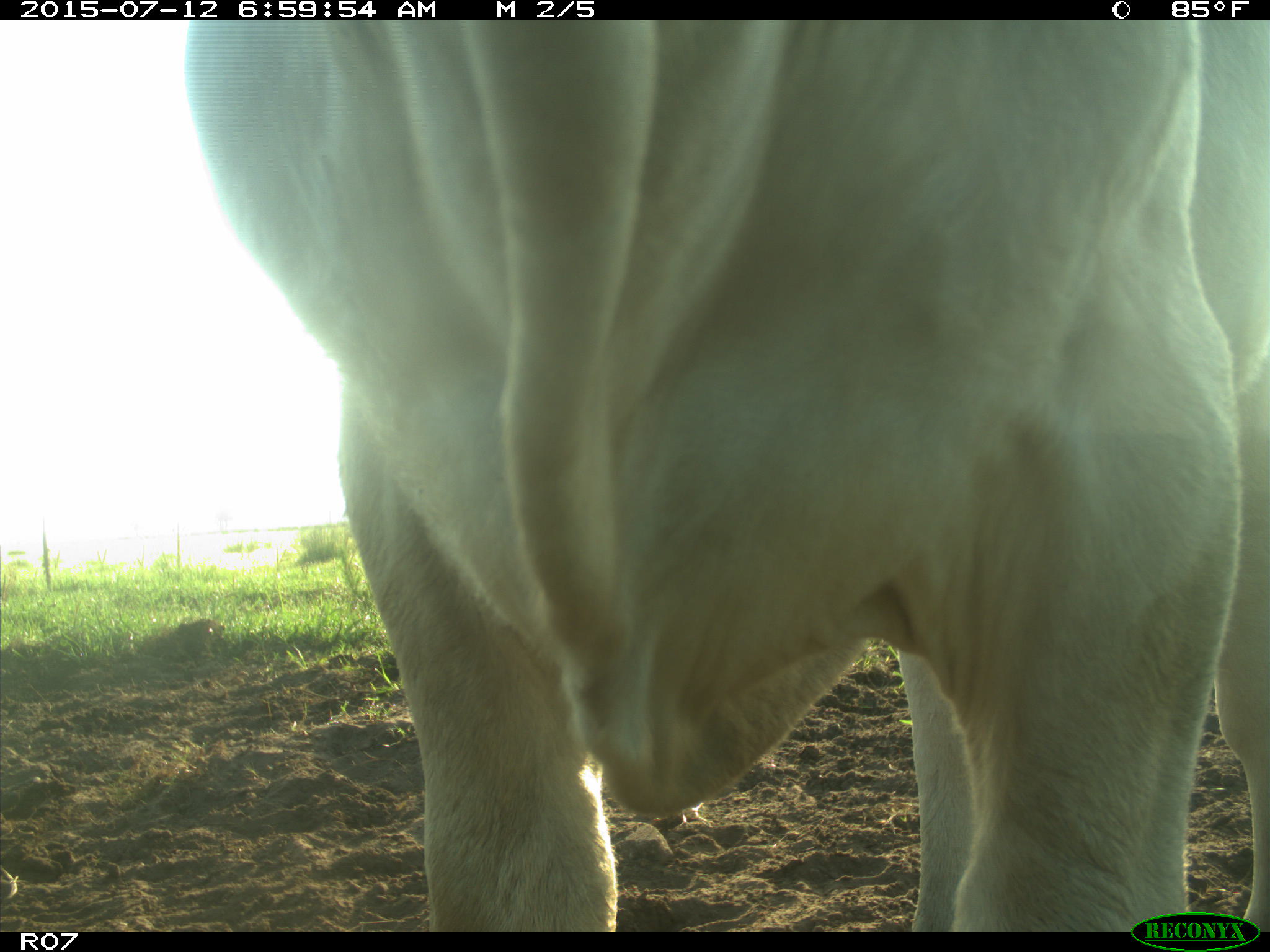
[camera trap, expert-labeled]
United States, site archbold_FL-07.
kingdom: Animalia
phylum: Chordata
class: Mammalia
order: Artiodactyla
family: Bovidae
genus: Bos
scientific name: Bos taurus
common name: domestic cow